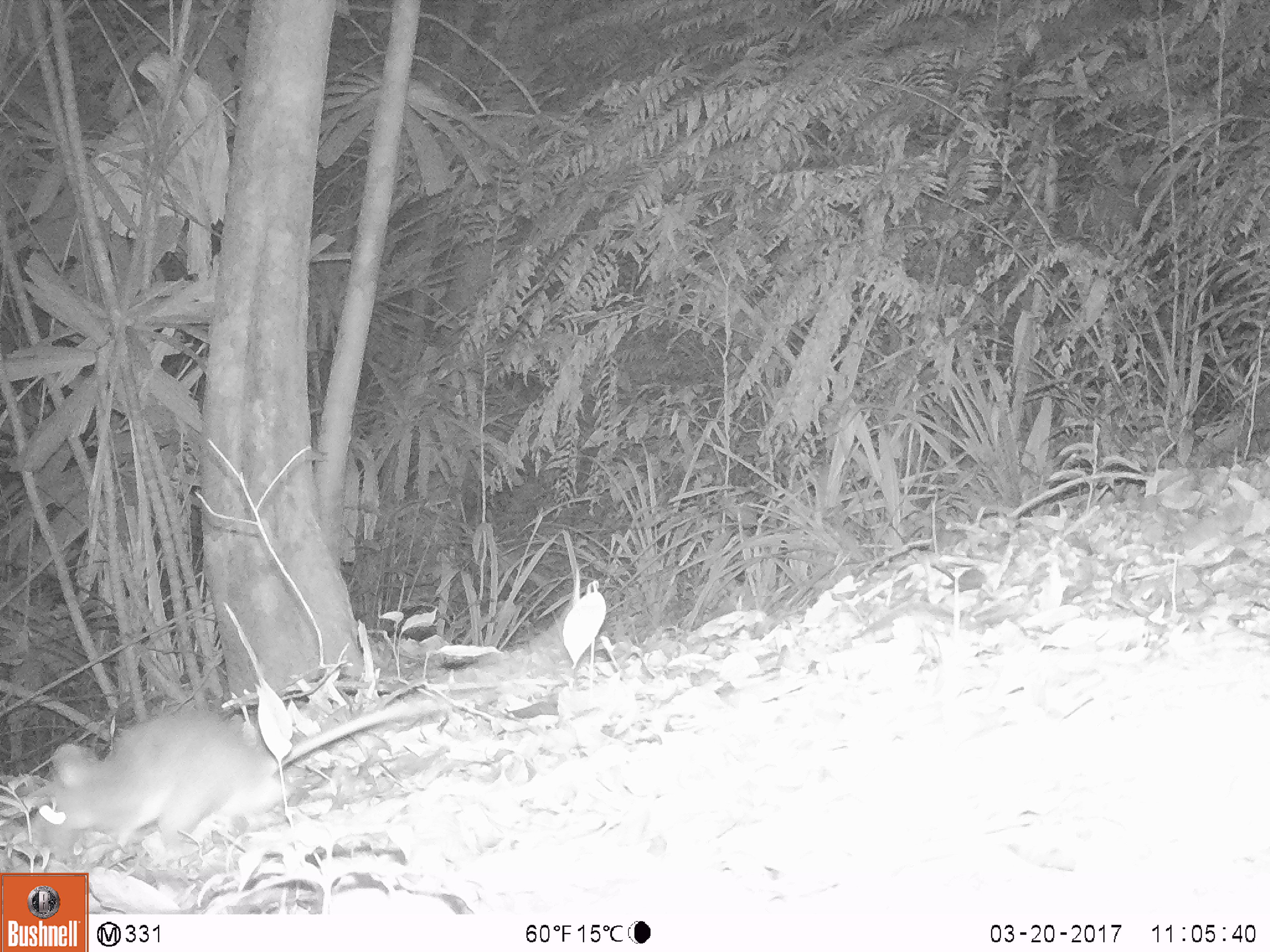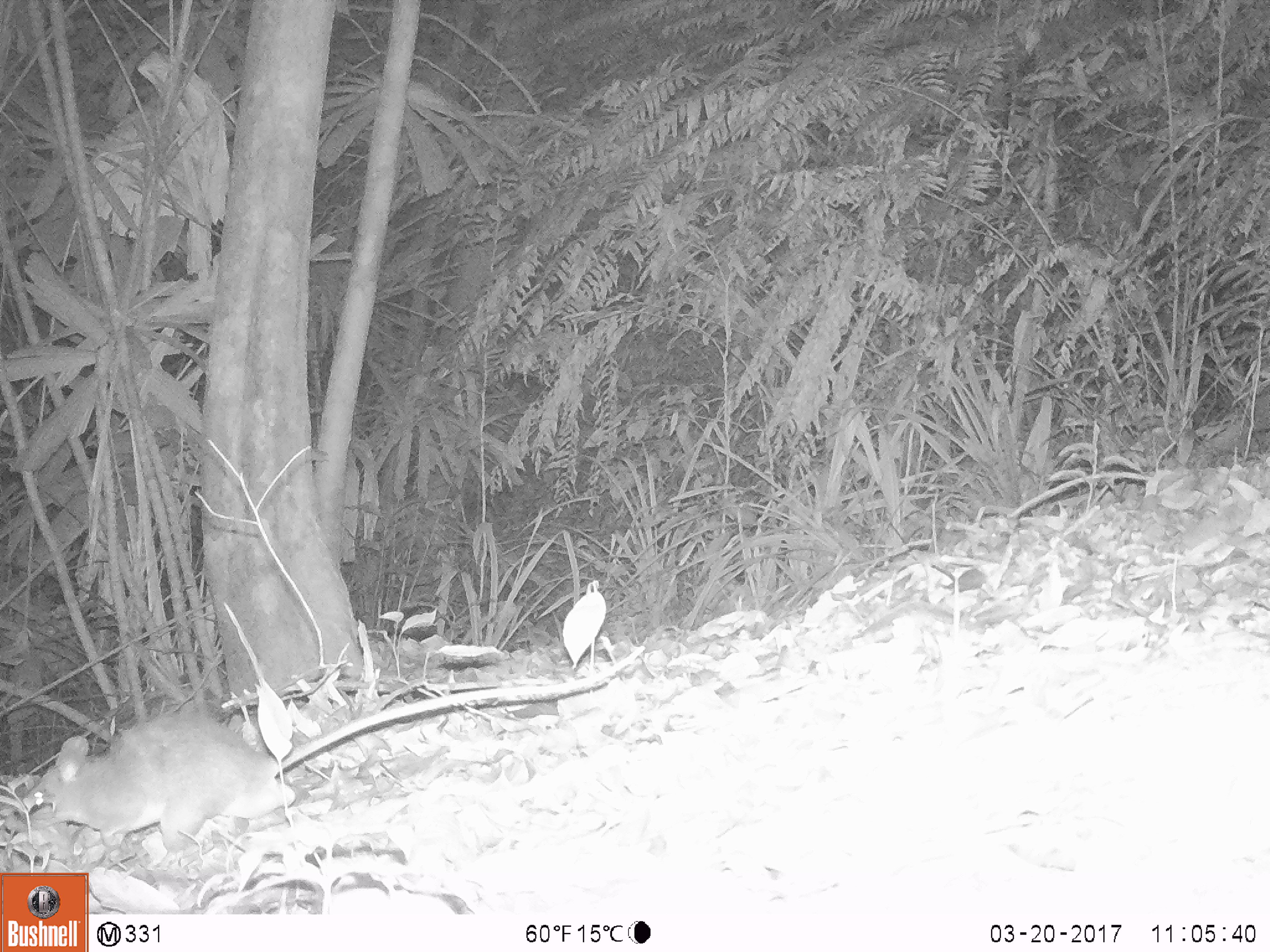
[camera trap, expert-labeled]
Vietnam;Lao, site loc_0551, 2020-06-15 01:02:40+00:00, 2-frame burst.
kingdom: Animalia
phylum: Chordata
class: Mammalia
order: Rodentia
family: Muridae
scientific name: Muridae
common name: old-world mice and rats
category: unidentified murid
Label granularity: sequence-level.